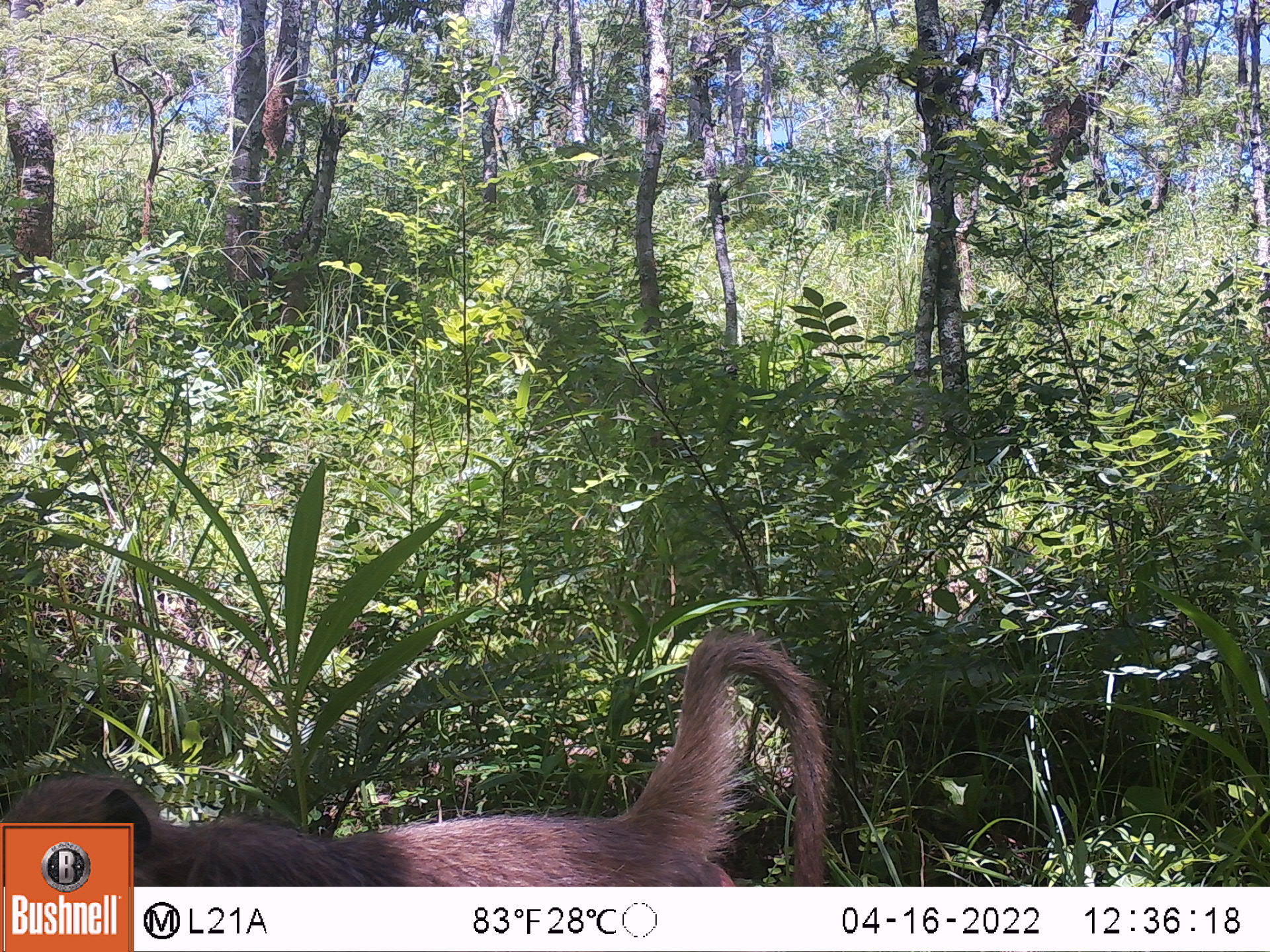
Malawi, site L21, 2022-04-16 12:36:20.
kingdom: Animalia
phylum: Chordata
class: Mammalia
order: Primates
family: Cercopithecidae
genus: Papio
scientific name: Papio cynocephalus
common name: yellow baboon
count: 1